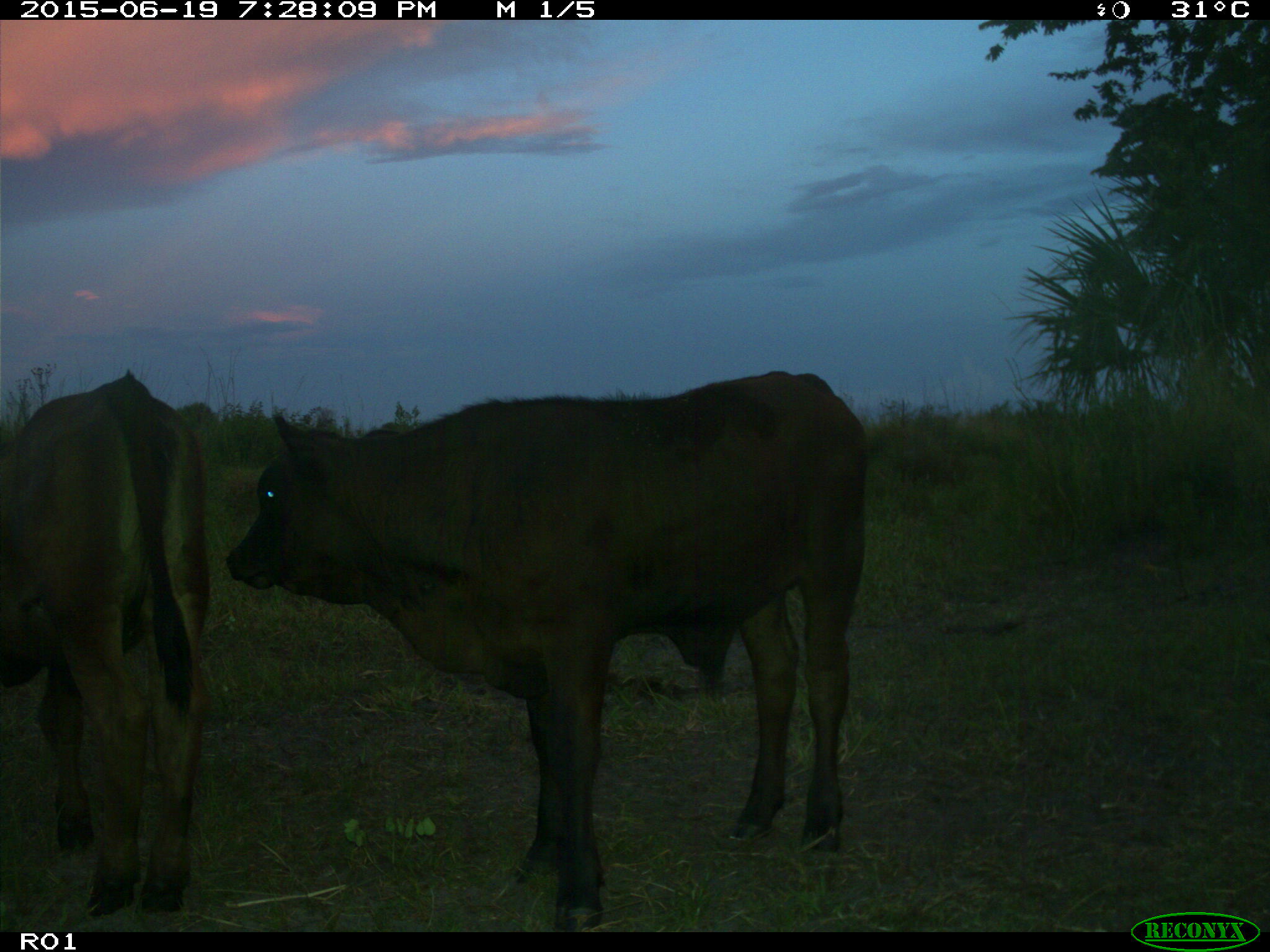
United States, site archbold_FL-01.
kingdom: Animalia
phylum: Chordata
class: Mammalia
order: Artiodactyla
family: Bovidae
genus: Bos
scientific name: Bos taurus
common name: domestic cow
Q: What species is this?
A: Bos taurus (domestic cow).